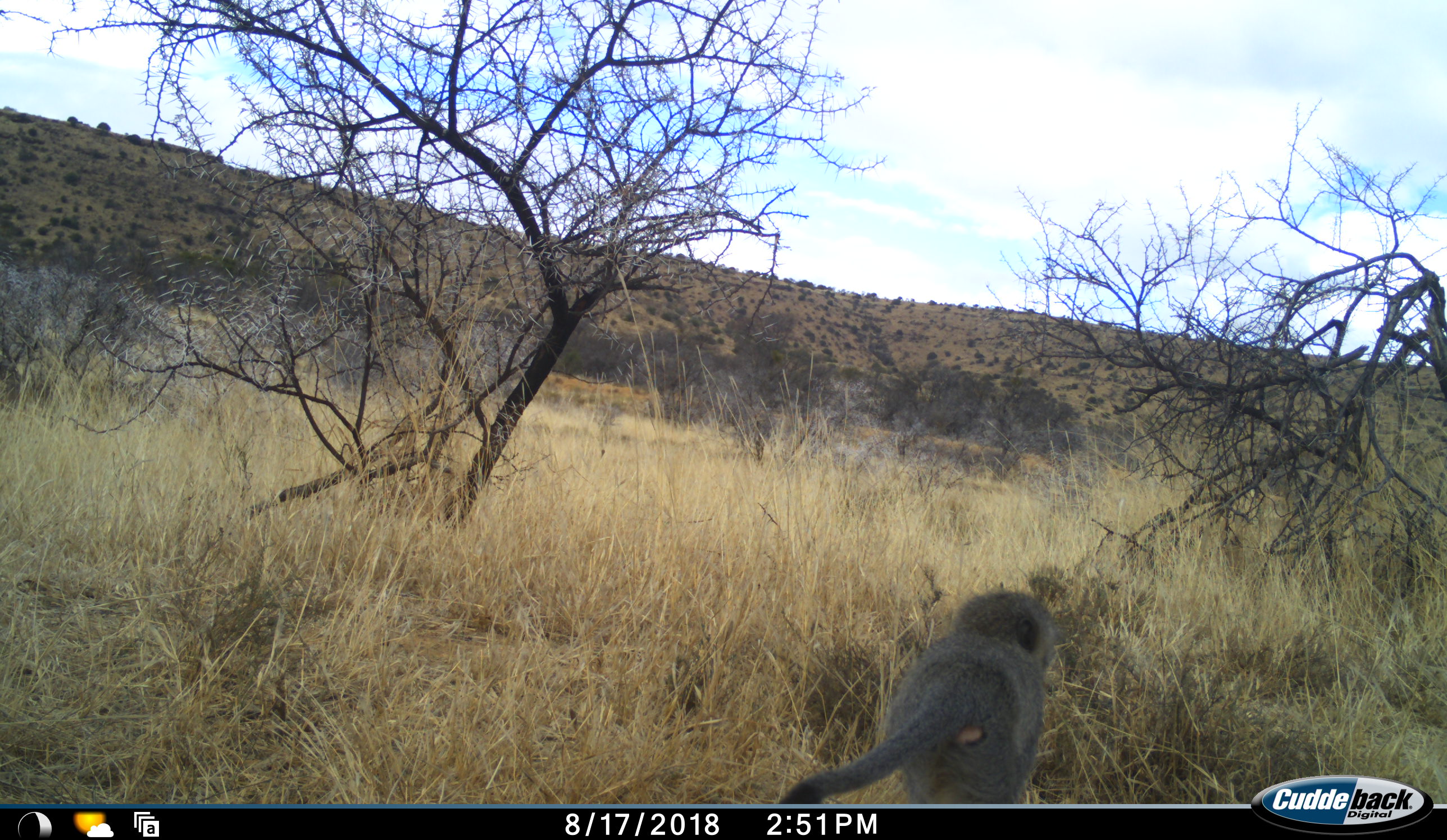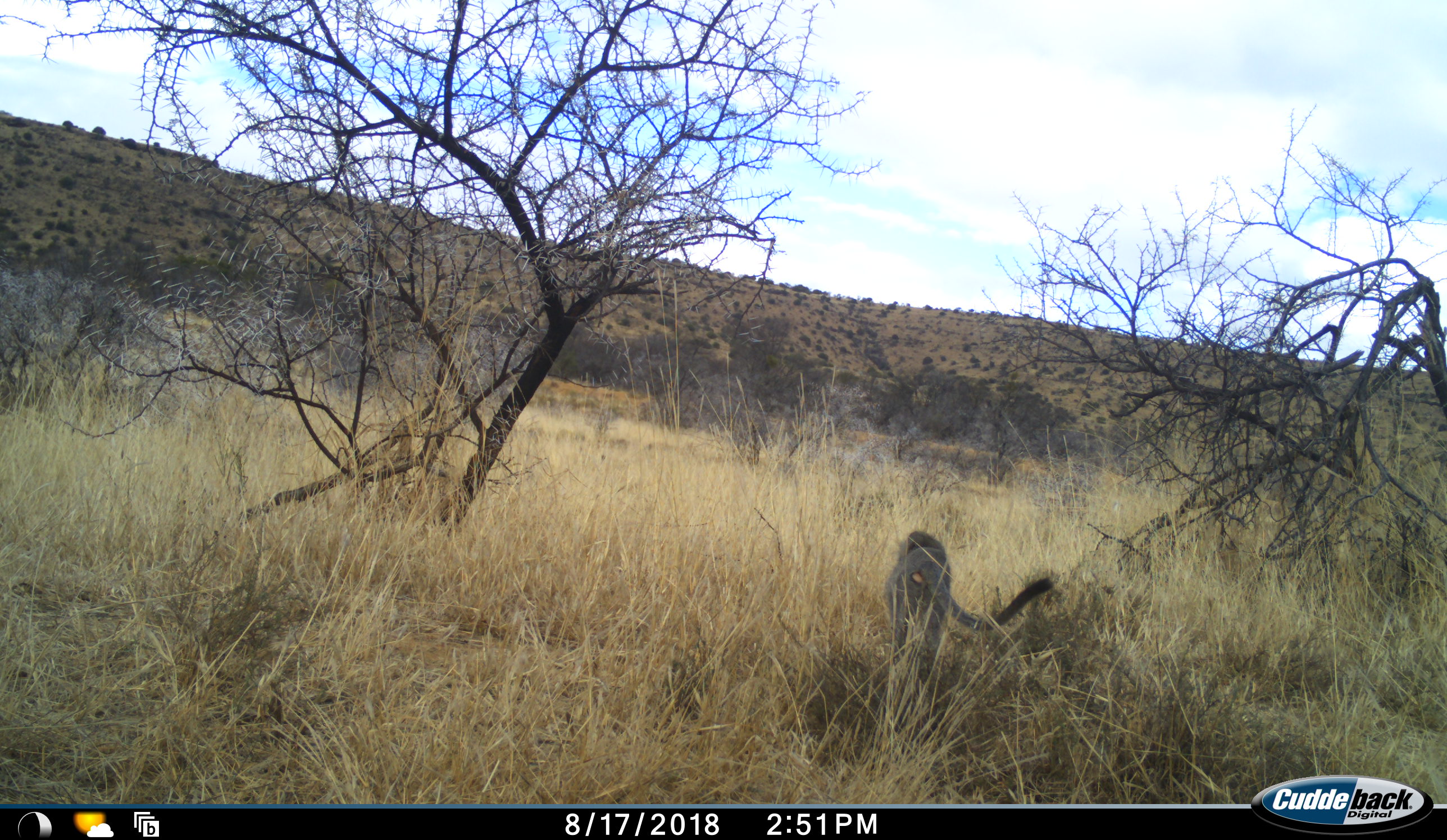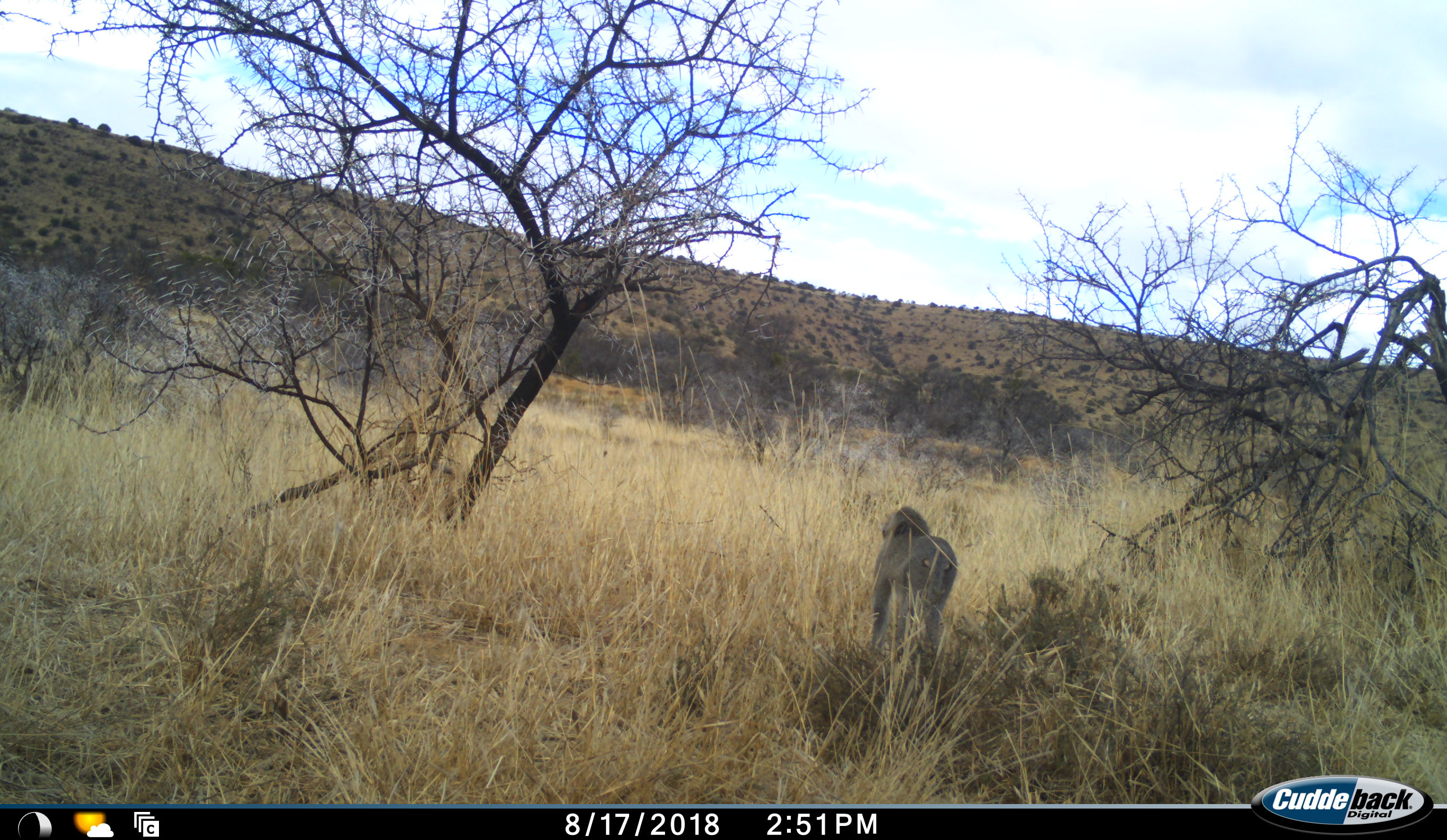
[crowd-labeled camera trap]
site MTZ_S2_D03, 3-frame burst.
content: unidentified animal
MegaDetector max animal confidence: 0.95